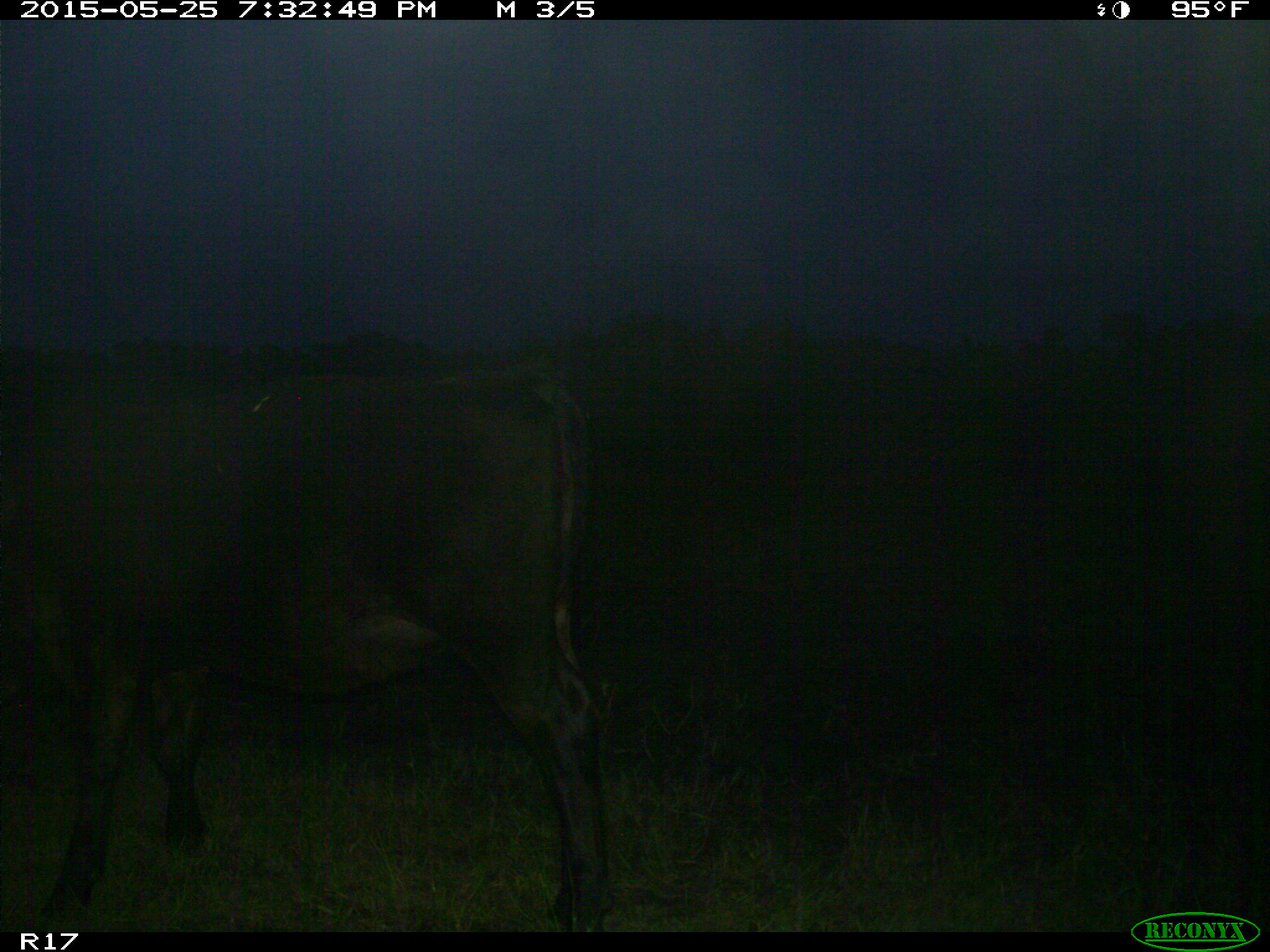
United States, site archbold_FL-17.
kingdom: Animalia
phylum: Chordata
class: Mammalia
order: Artiodactyla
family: Bovidae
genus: Bos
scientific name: Bos taurus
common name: domestic cow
Bos taurus (domestic cow).